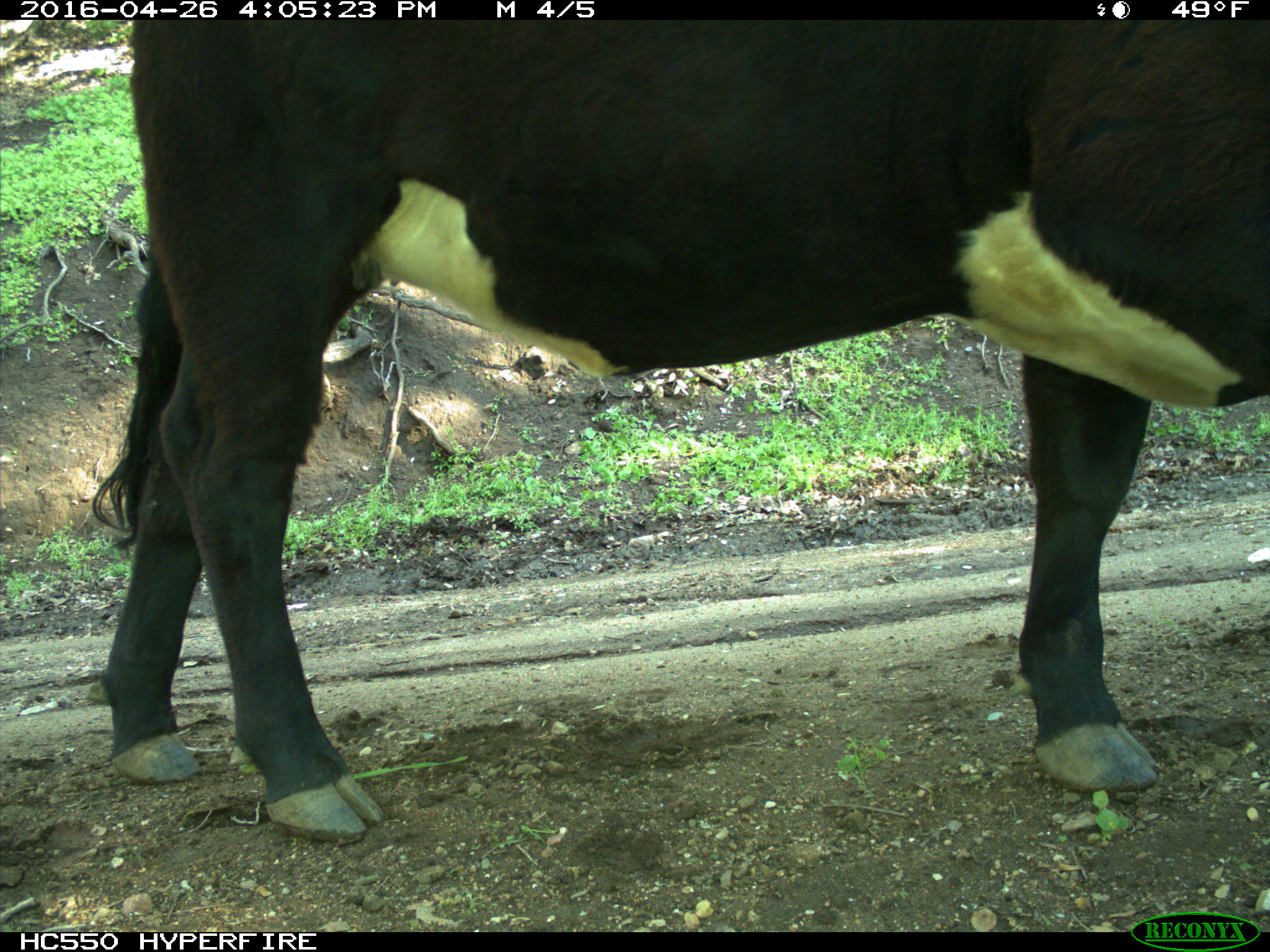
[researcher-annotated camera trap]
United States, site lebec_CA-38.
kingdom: Animalia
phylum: Chordata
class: Mammalia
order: Artiodactyla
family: Bovidae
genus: Bos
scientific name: Bos taurus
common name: domestic cow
Bos taurus (domestic cow).